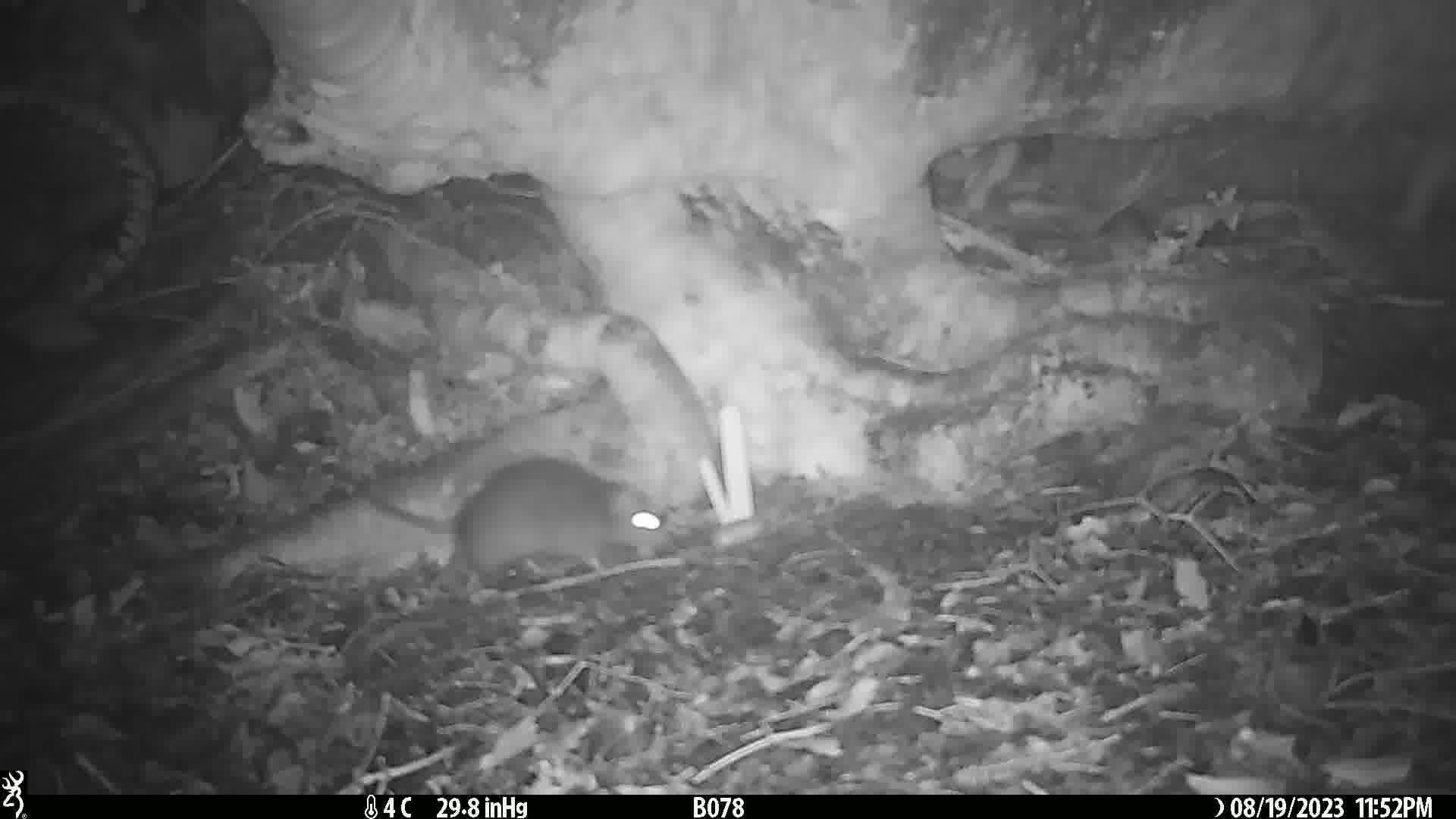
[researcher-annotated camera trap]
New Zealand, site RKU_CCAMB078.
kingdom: Animalia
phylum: Chordata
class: Mammalia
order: Rodentia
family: Muridae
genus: Rattus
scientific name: Rattus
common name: rat